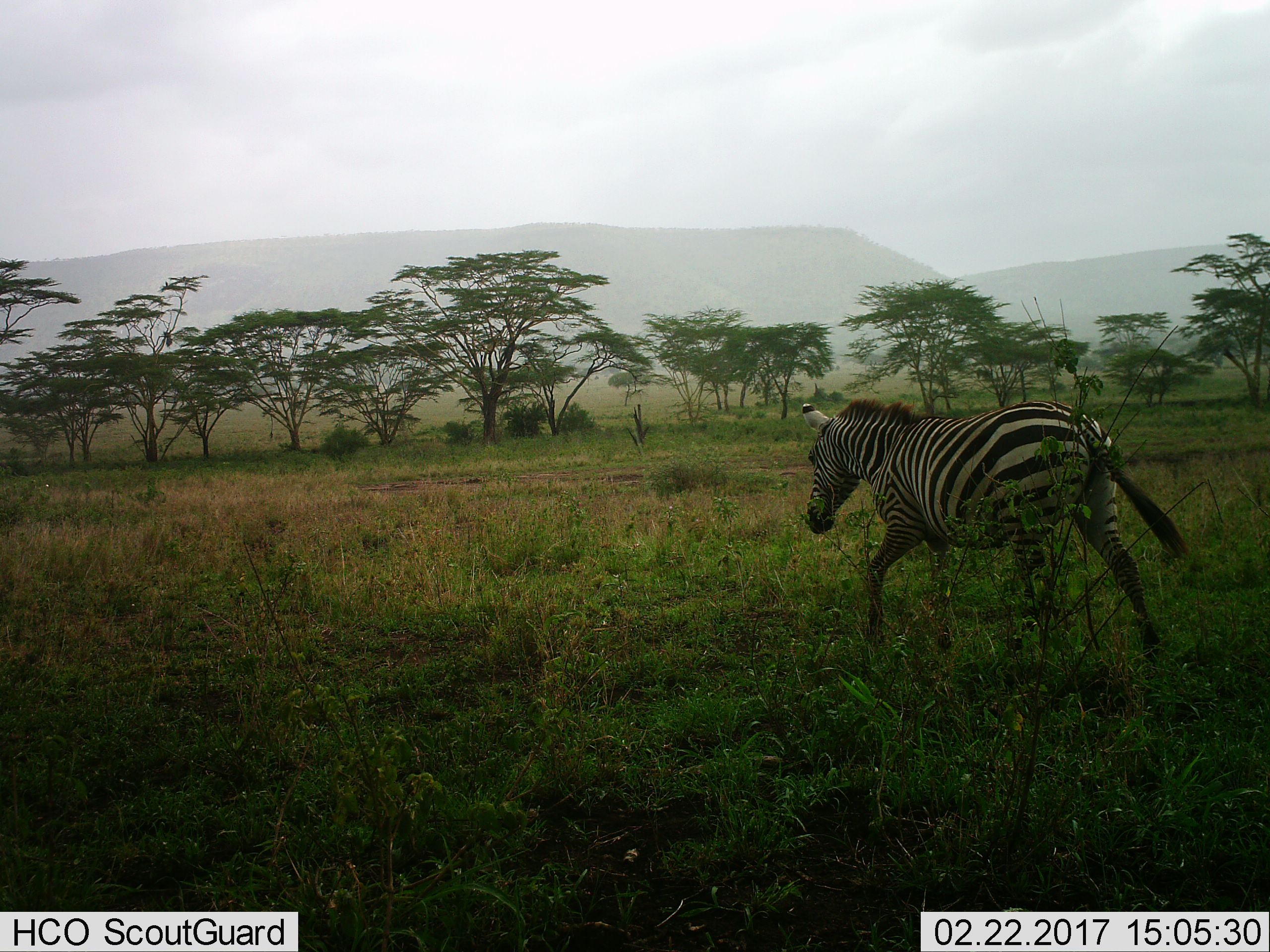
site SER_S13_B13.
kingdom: Animalia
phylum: Chordata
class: Mammalia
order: Perissodactyla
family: Equidae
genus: Equus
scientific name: Equus quagga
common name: plains zebra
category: zebraplains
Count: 1.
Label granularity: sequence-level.